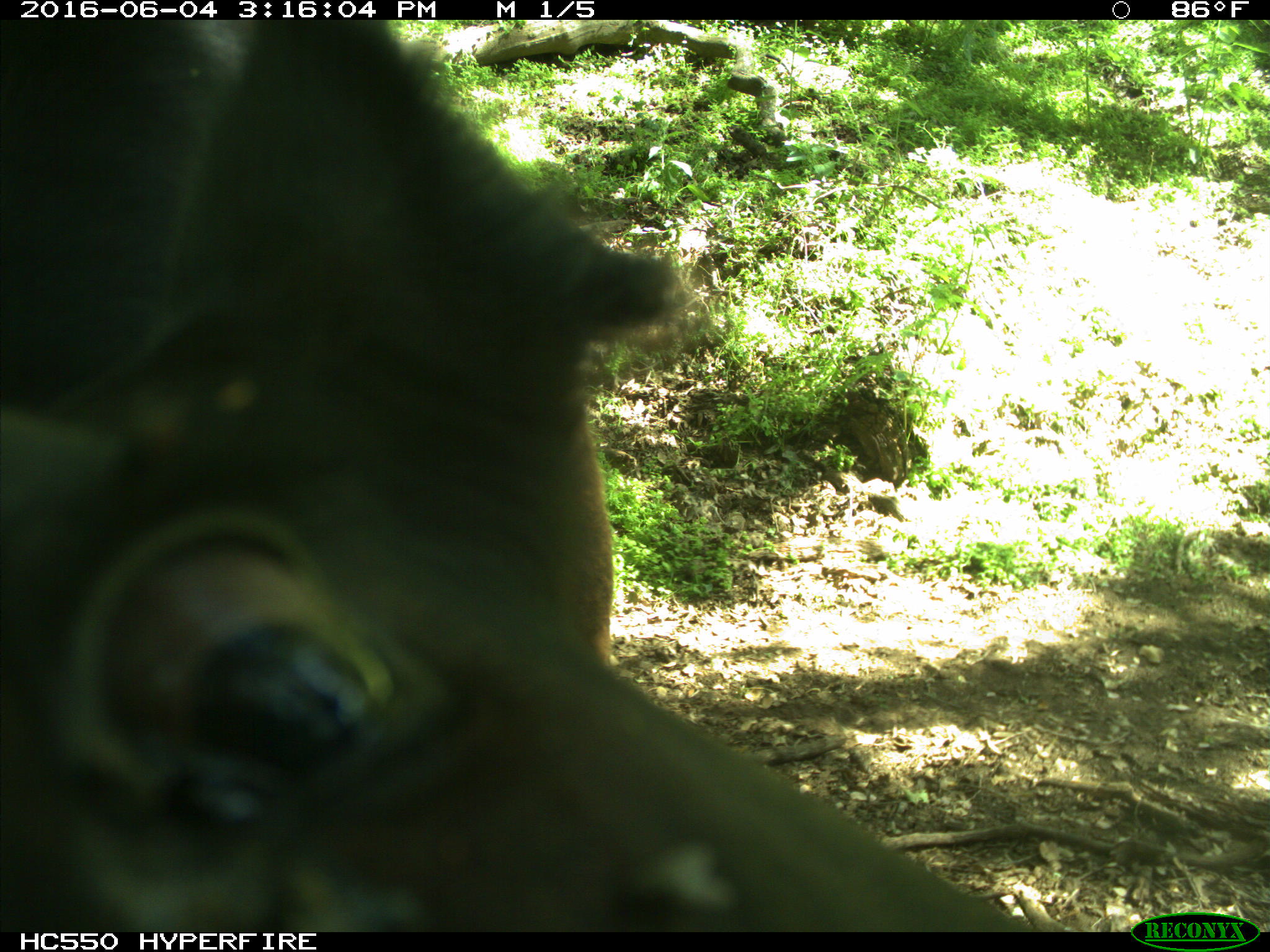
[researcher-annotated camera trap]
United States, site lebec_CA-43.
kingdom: Animalia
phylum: Chordata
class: Mammalia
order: Artiodactyla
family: Bovidae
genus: Bos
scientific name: Bos taurus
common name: domestic cow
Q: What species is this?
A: Bos taurus (domestic cow).